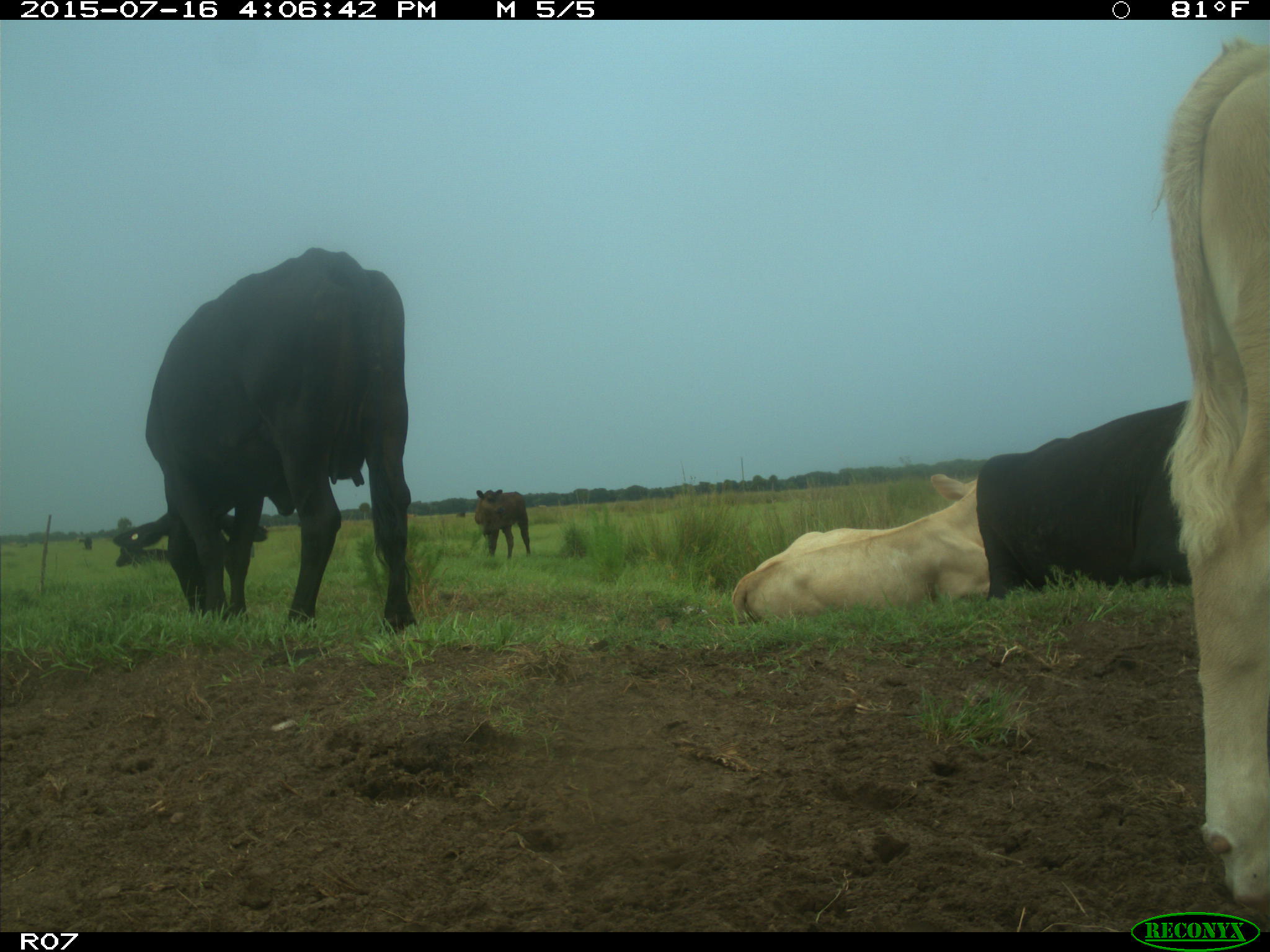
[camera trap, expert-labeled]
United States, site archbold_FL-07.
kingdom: Animalia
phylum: Chordata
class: Mammalia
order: Artiodactyla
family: Bovidae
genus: Bos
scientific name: Bos taurus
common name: domestic cow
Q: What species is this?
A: Bos taurus (domestic cow).